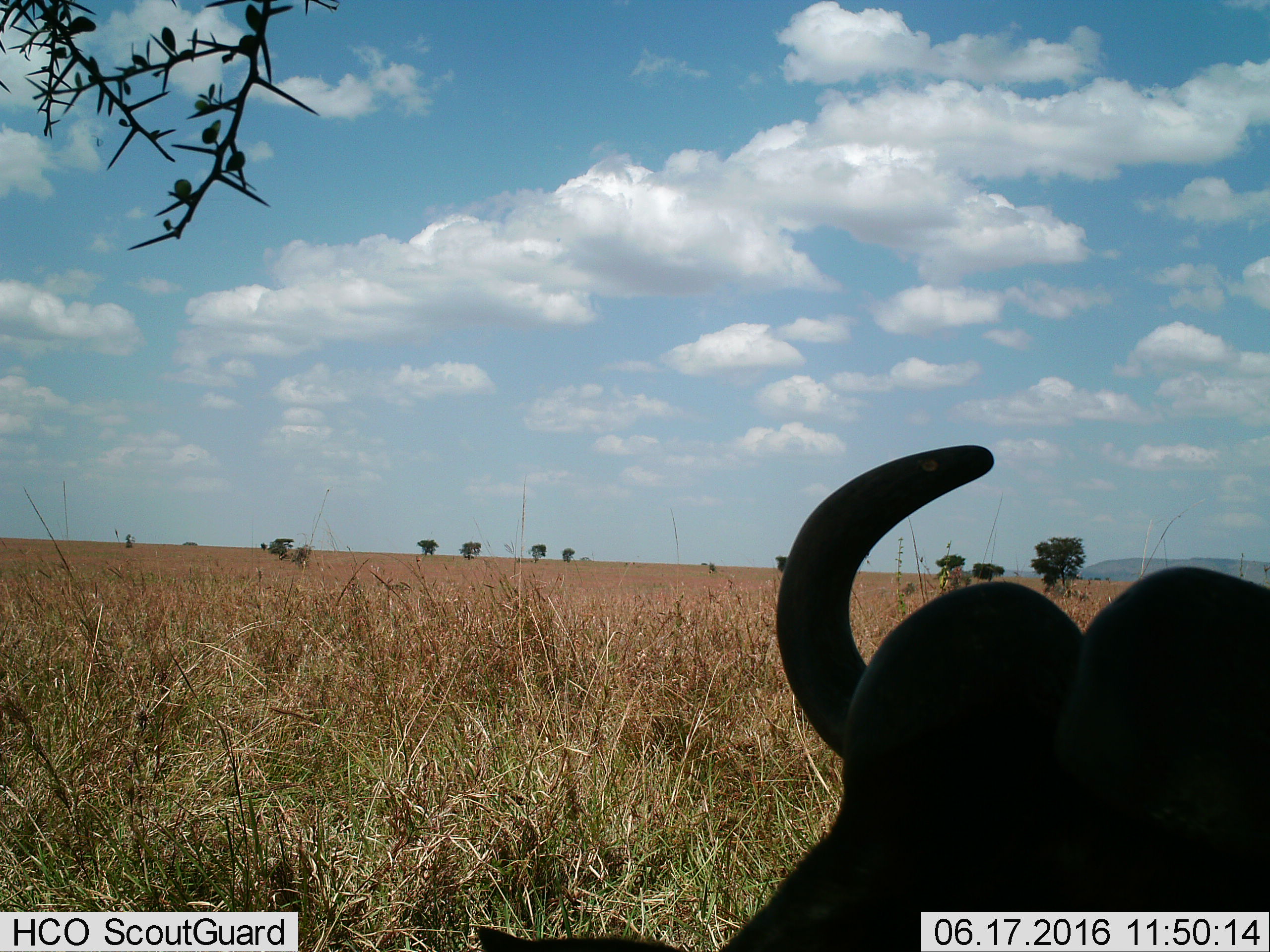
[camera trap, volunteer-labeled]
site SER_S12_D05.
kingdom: Animalia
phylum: Chordata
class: Mammalia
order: Artiodactyla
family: Bovidae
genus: Connochaetes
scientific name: Connochaetes taurinus taurinus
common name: blue wildebeest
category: wildebeestblue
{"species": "wildebeestblue (blue wildebeest) (Connochaetes taurinus taurinus)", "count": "1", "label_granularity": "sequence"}